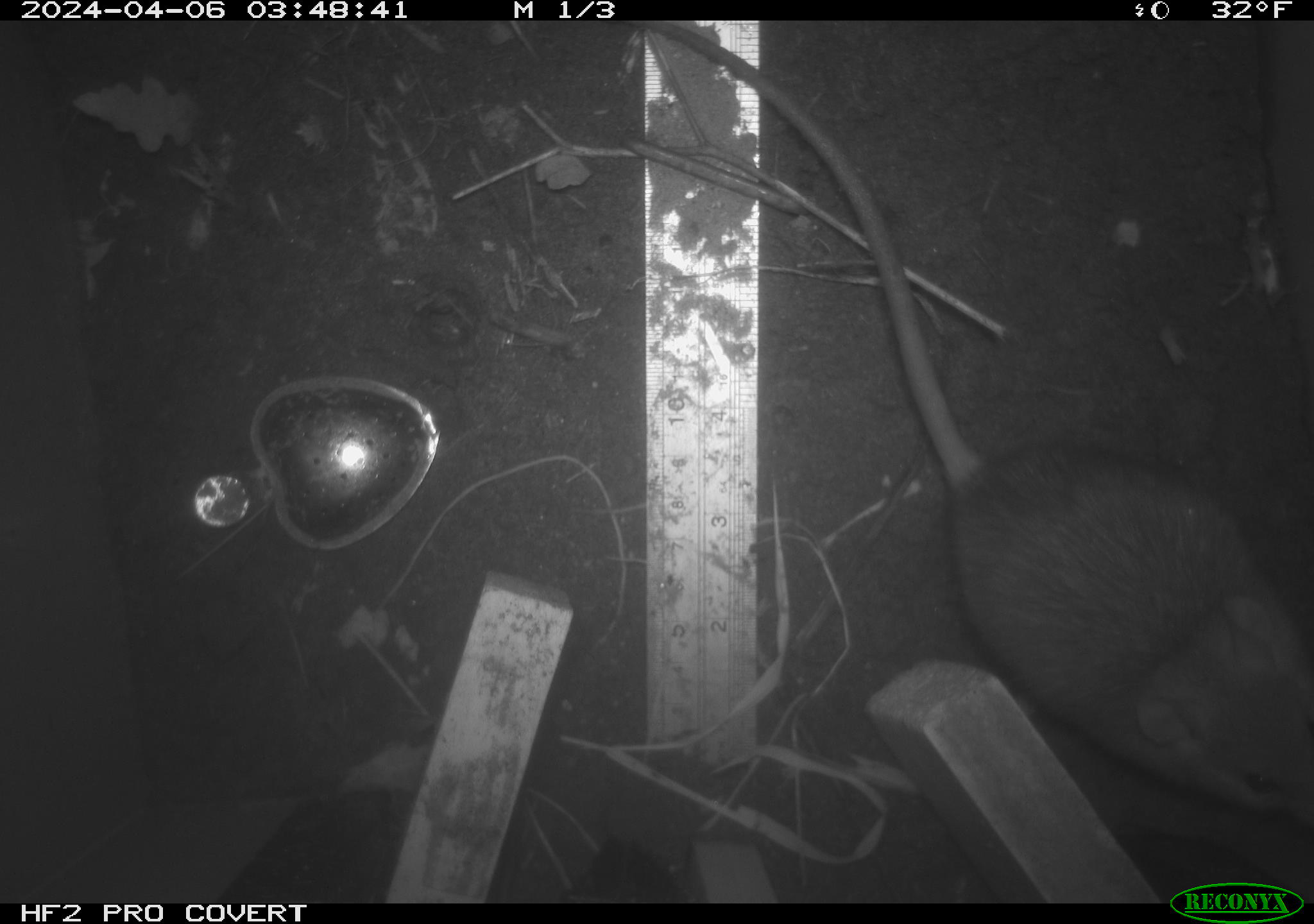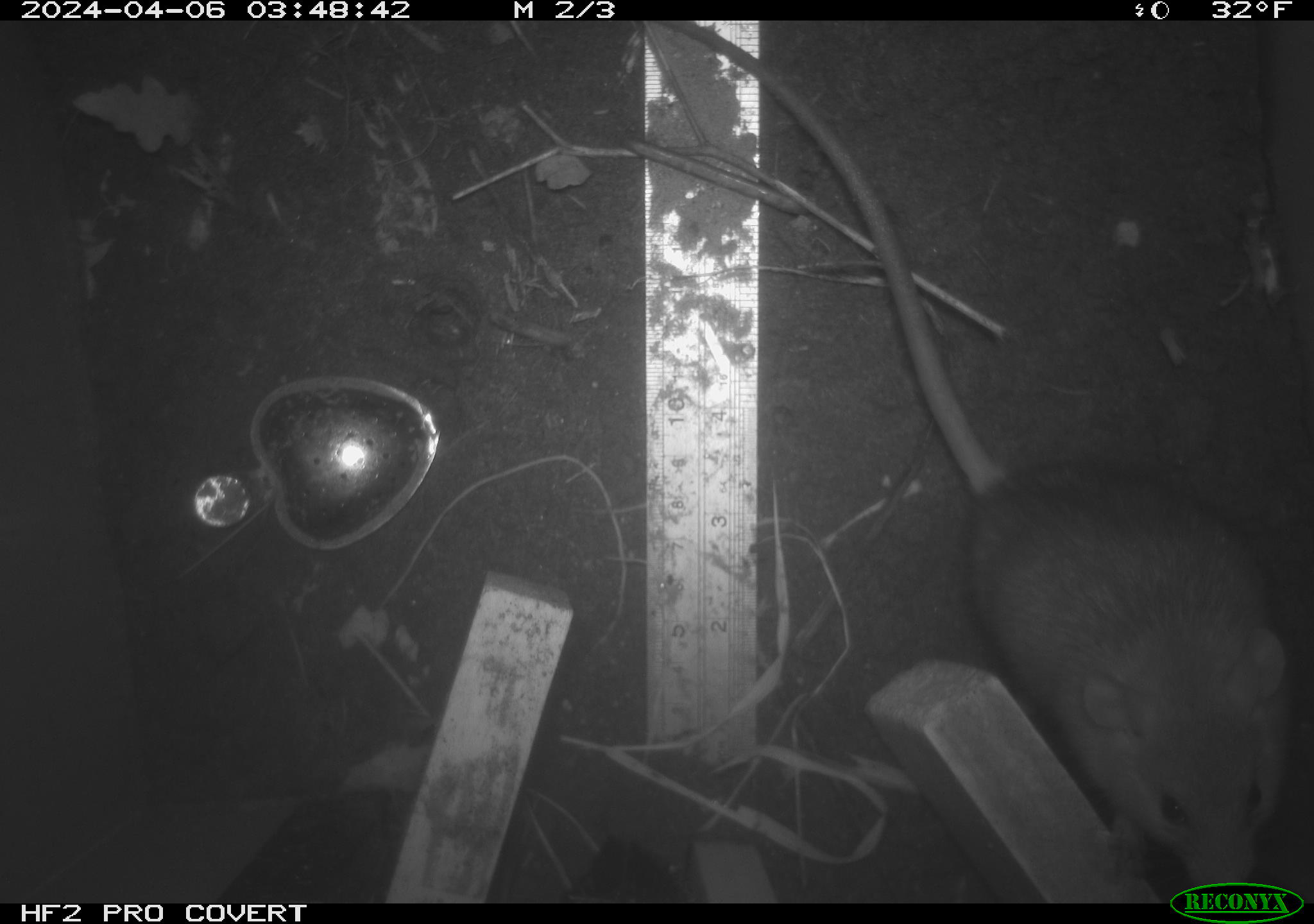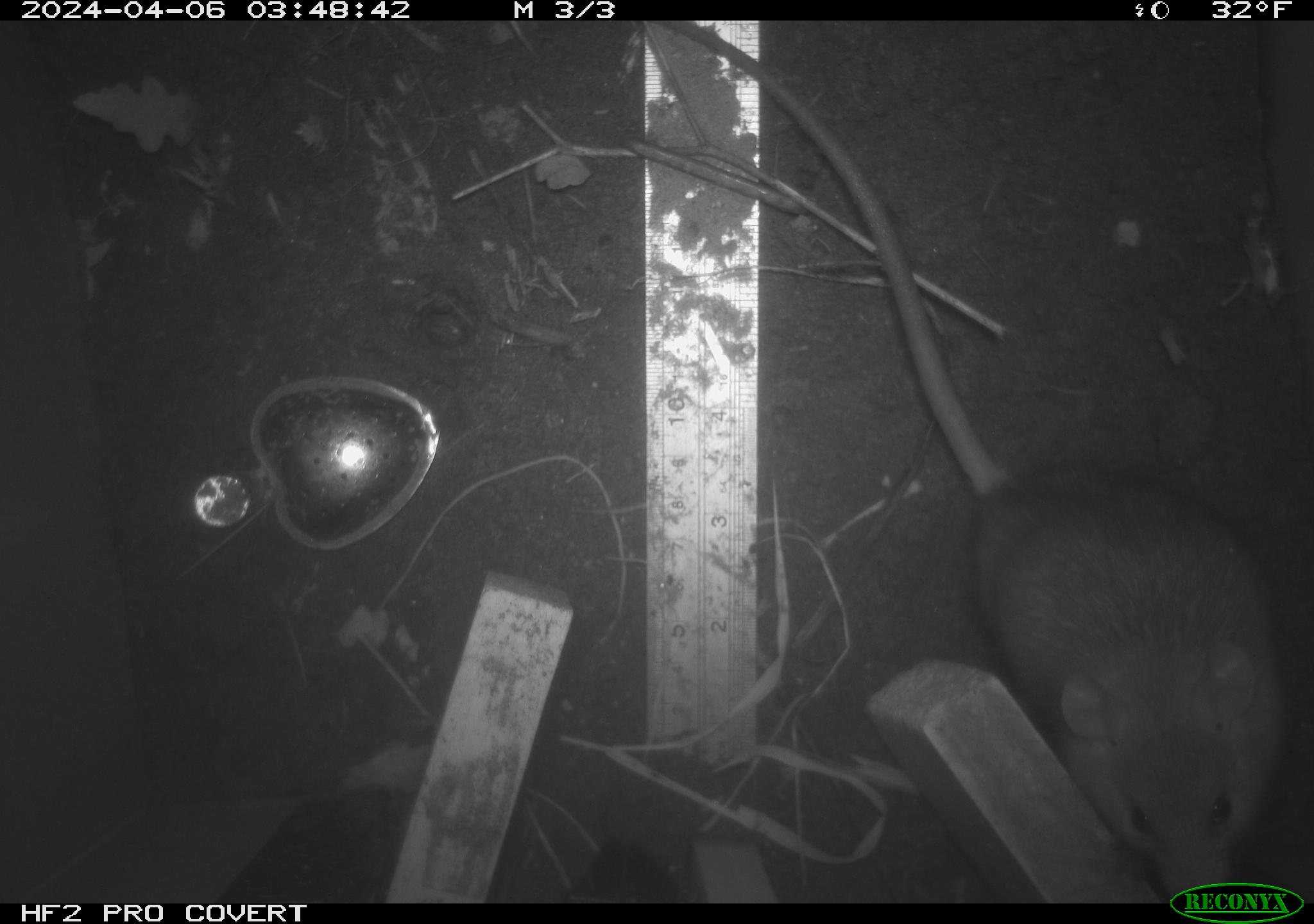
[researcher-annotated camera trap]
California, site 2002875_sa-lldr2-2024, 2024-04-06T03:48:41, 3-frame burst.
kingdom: Animalia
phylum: Chordata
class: Mammalia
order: Rodentia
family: Muridae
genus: Rattus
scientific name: Rattus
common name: rat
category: rattus species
Rattus species (rat) (Rattus).